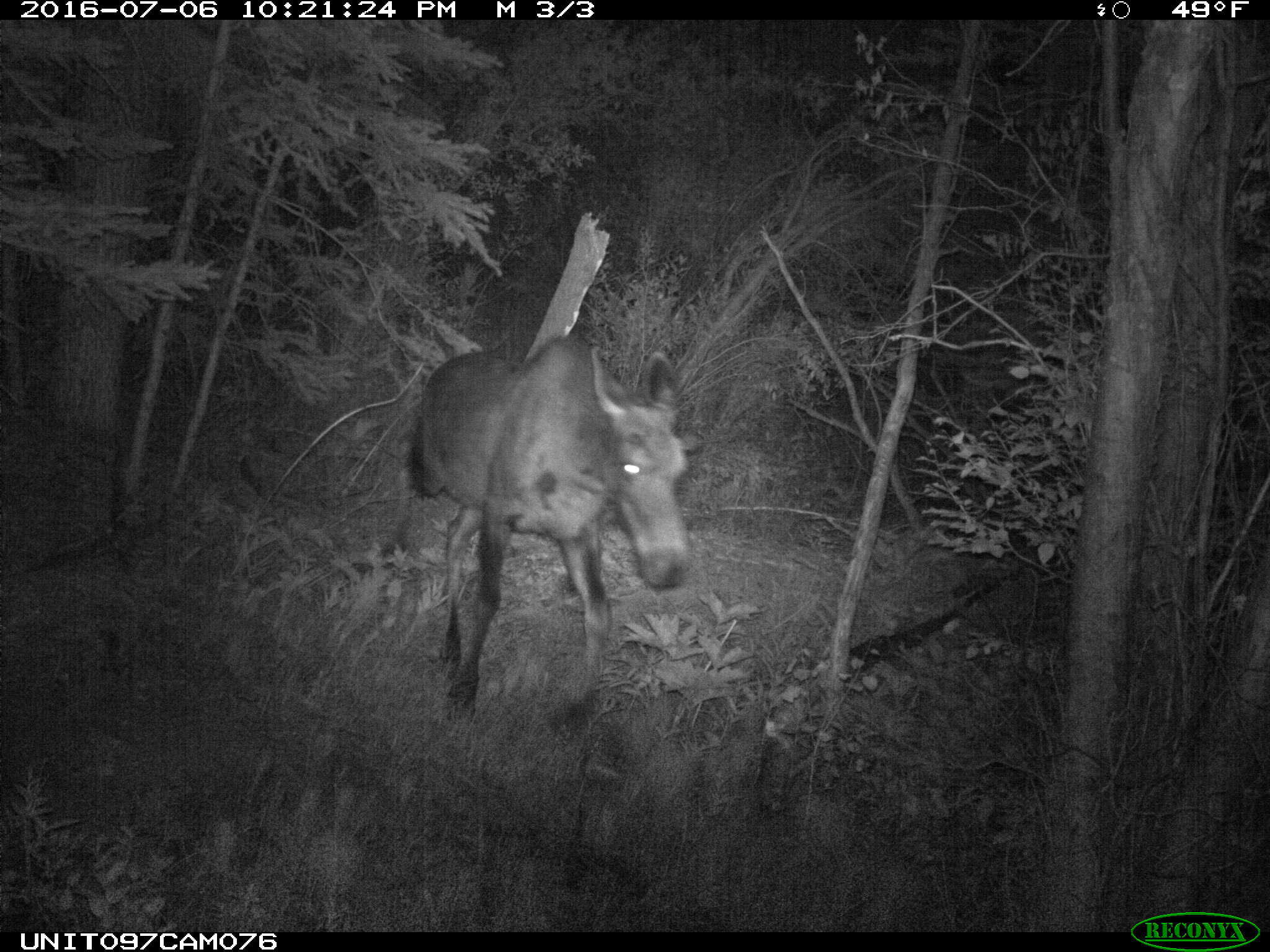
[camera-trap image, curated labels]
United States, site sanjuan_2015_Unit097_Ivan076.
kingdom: Animalia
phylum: Chordata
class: Mammalia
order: Artiodactyla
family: Cervidae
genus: Alces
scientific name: Alces alces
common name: moose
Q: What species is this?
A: Alces alces (moose).